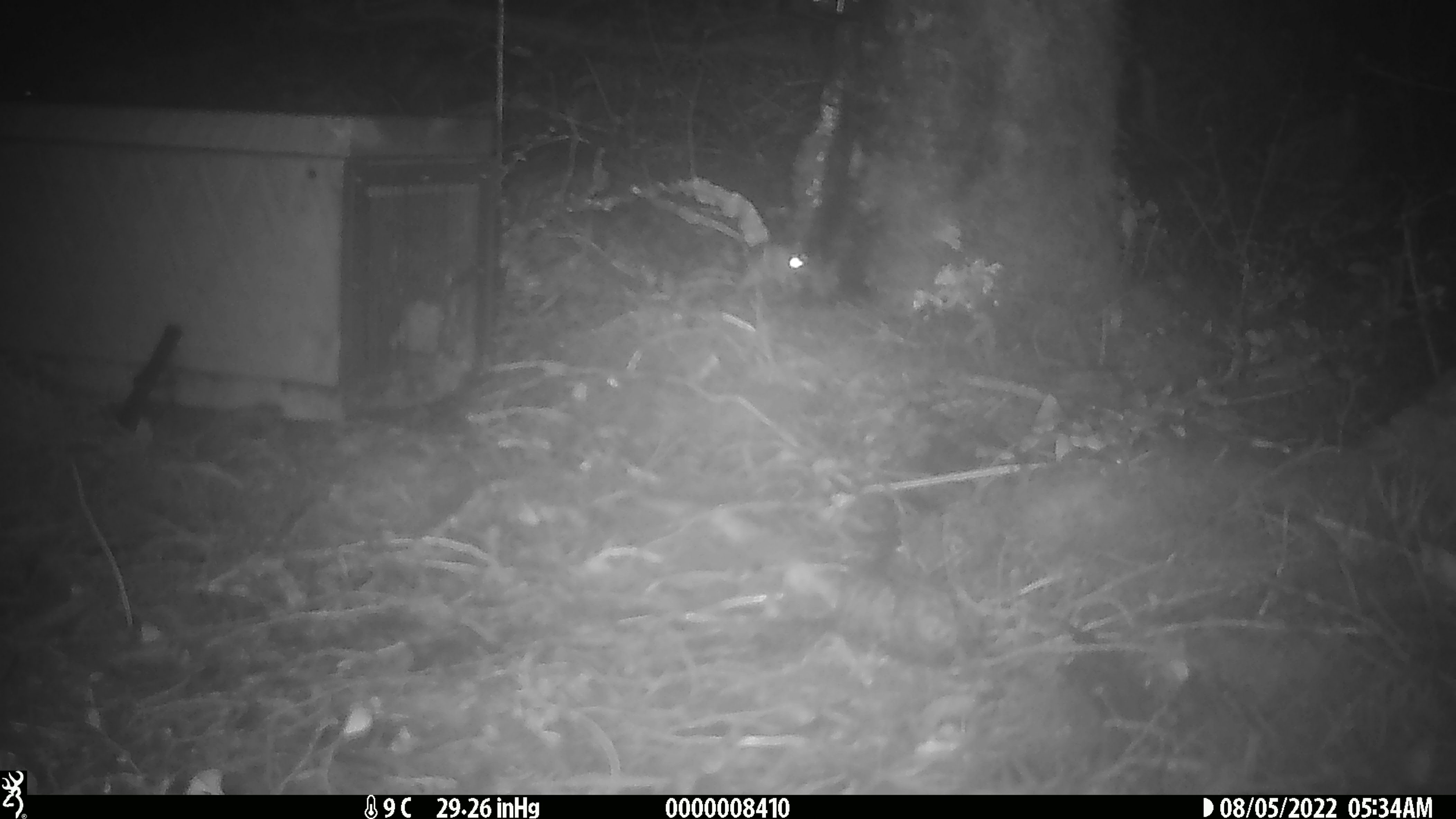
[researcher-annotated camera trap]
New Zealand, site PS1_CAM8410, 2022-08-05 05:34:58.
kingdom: Animalia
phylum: Chordata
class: Mammalia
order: Rodentia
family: Muridae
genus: Mus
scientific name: Mus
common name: mouse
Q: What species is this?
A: Mouse (Mus).